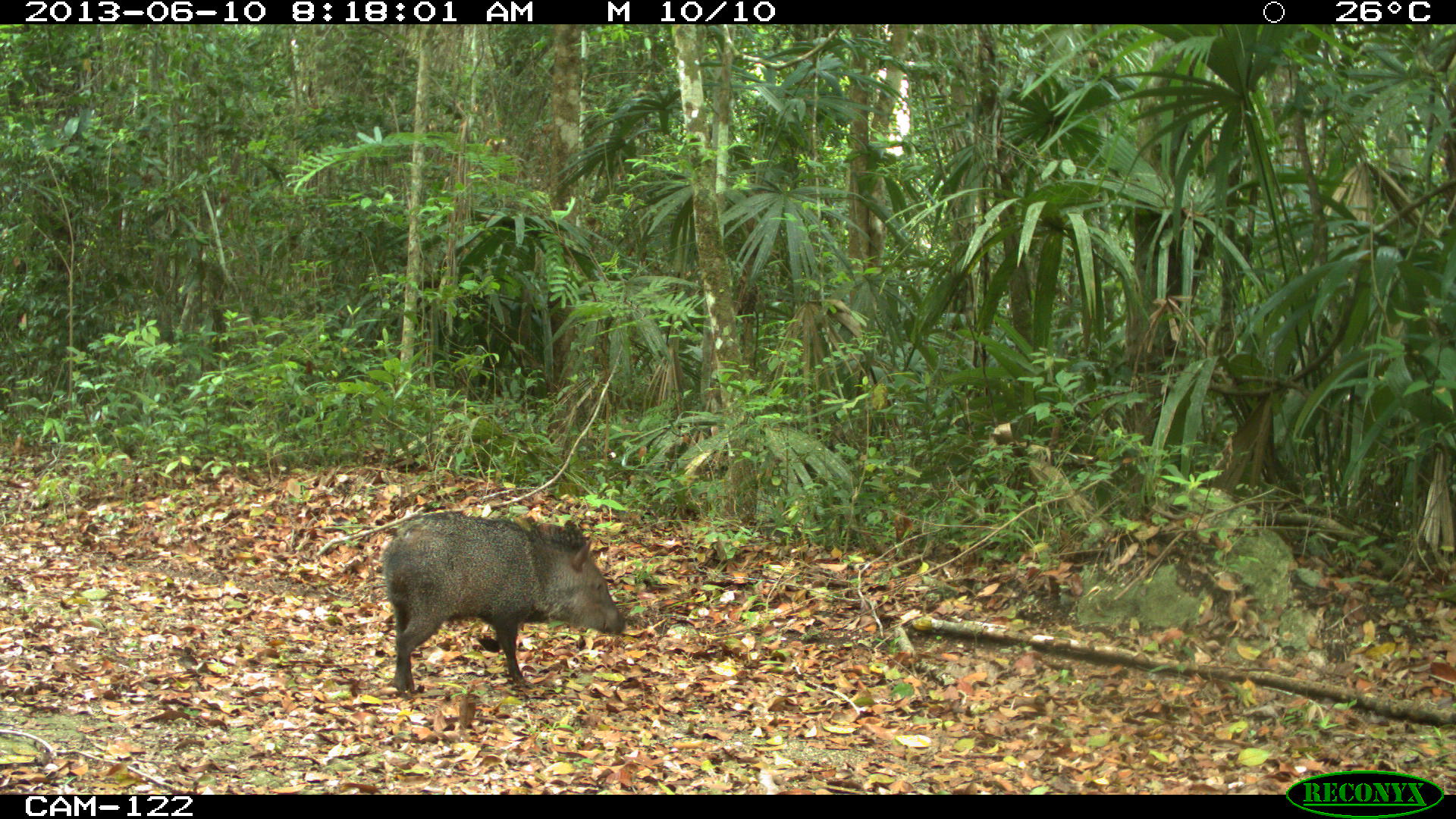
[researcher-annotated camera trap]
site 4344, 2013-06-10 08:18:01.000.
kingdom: Animalia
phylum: Chordata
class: Mammalia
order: Artiodactyla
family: Tayassuidae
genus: Pecari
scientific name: Pecari tajacu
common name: collared peccary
Pecari tajacu (collared peccary), count 1.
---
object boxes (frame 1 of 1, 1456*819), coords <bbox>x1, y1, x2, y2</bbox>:
pecari tajacu: <bbox>381, 512, 624, 695</bbox>